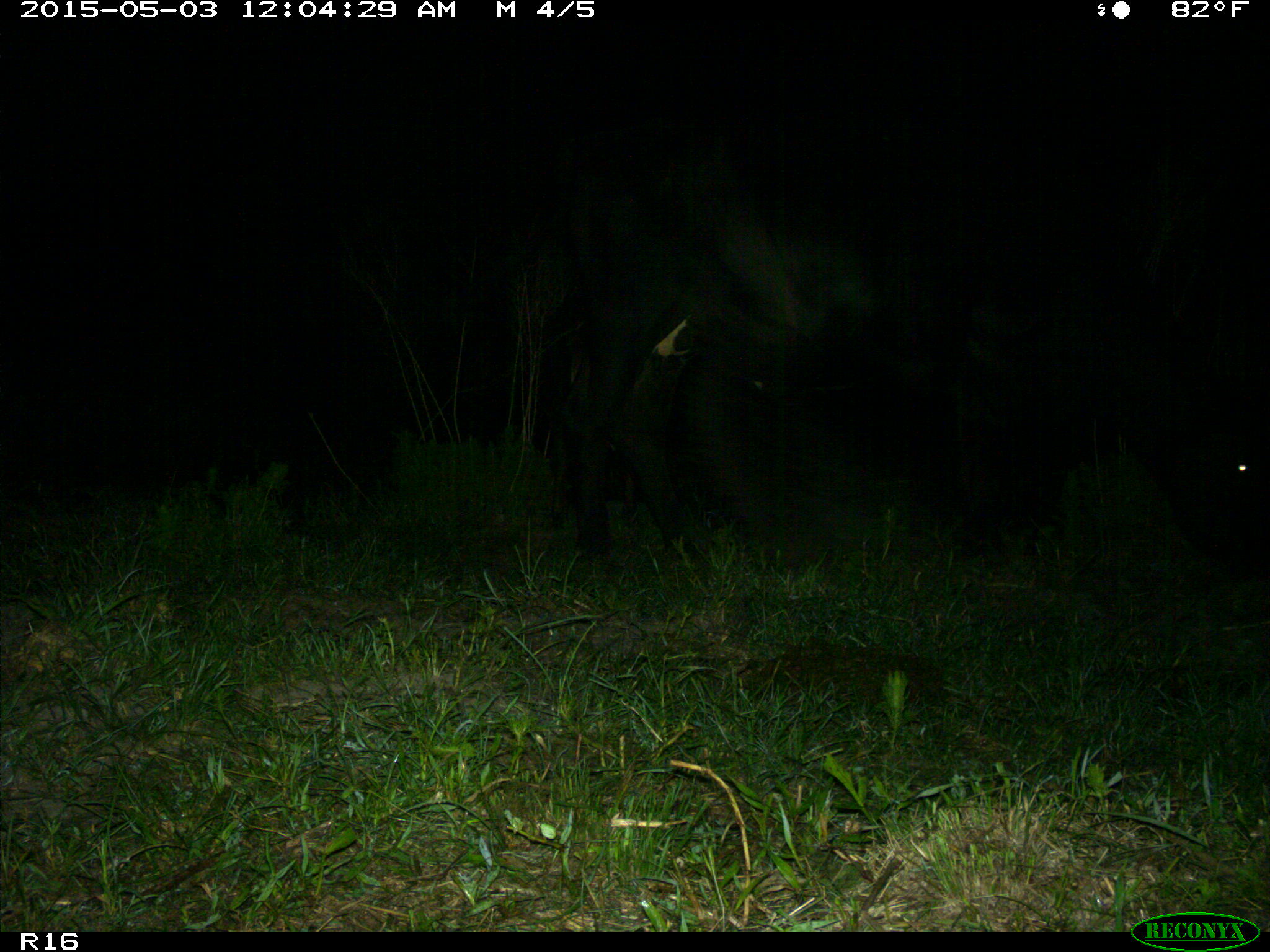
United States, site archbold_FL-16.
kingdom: Animalia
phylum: Chordata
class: Mammalia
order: Artiodactyla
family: Bovidae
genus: Bos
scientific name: Bos taurus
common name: domestic cow